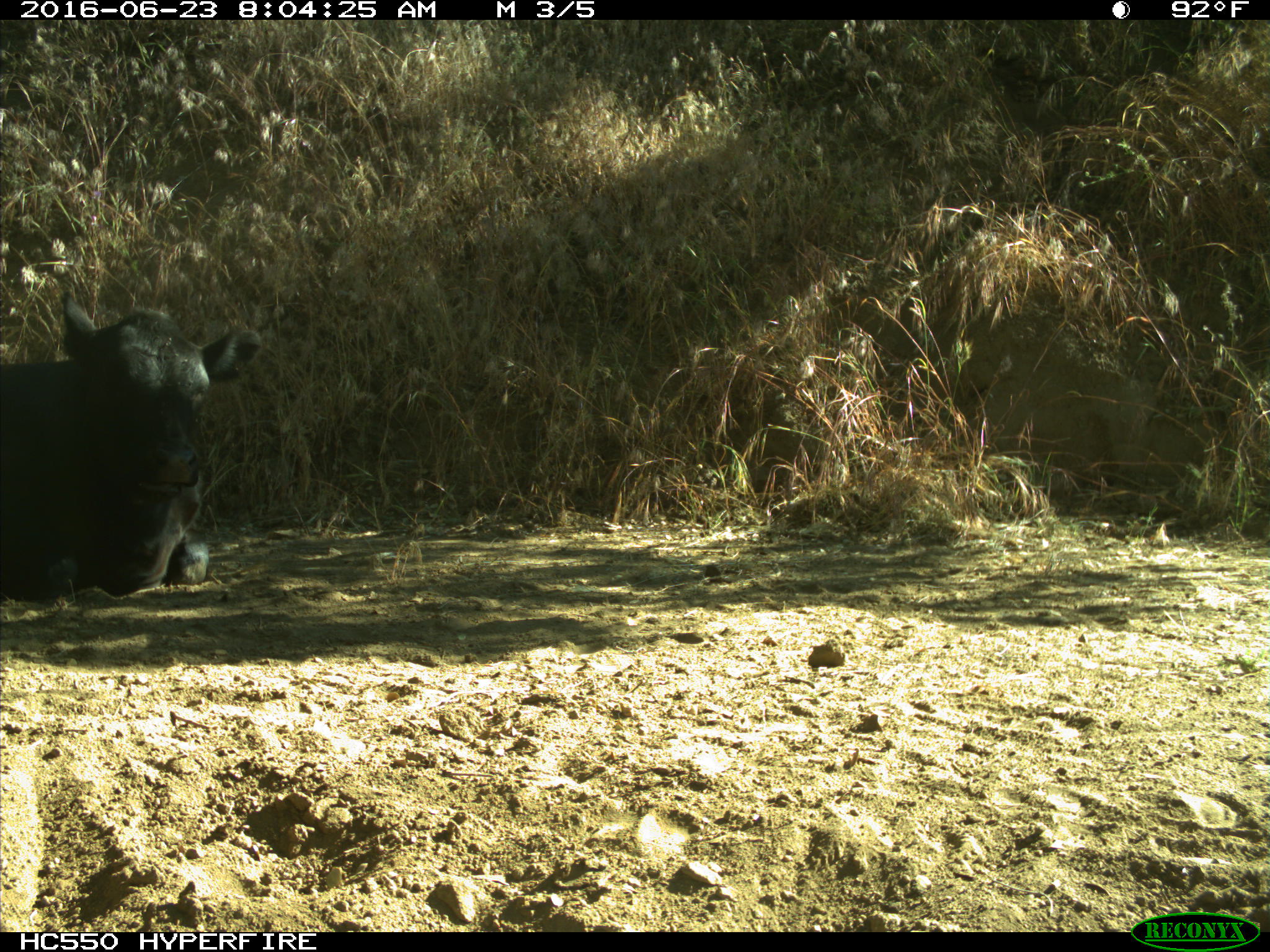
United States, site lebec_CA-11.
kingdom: Animalia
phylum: Chordata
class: Mammalia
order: Artiodactyla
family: Bovidae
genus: Bos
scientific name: Bos taurus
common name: domestic cow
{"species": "Bos taurus (domestic cow)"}